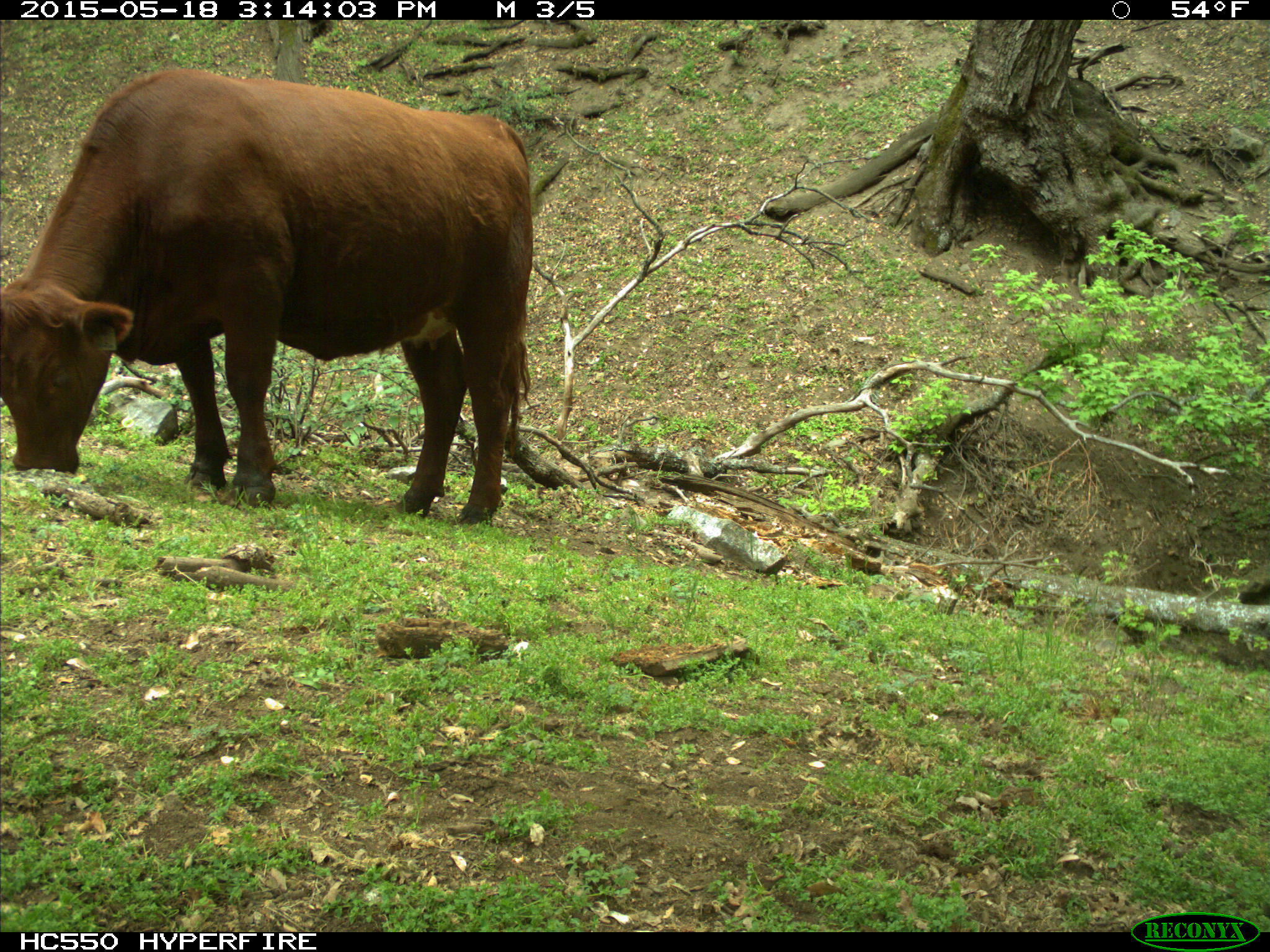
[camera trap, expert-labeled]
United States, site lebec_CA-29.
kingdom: Animalia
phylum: Chordata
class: Mammalia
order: Artiodactyla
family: Bovidae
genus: Bos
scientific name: Bos taurus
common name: domestic cow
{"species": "Bos taurus (domestic cow)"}